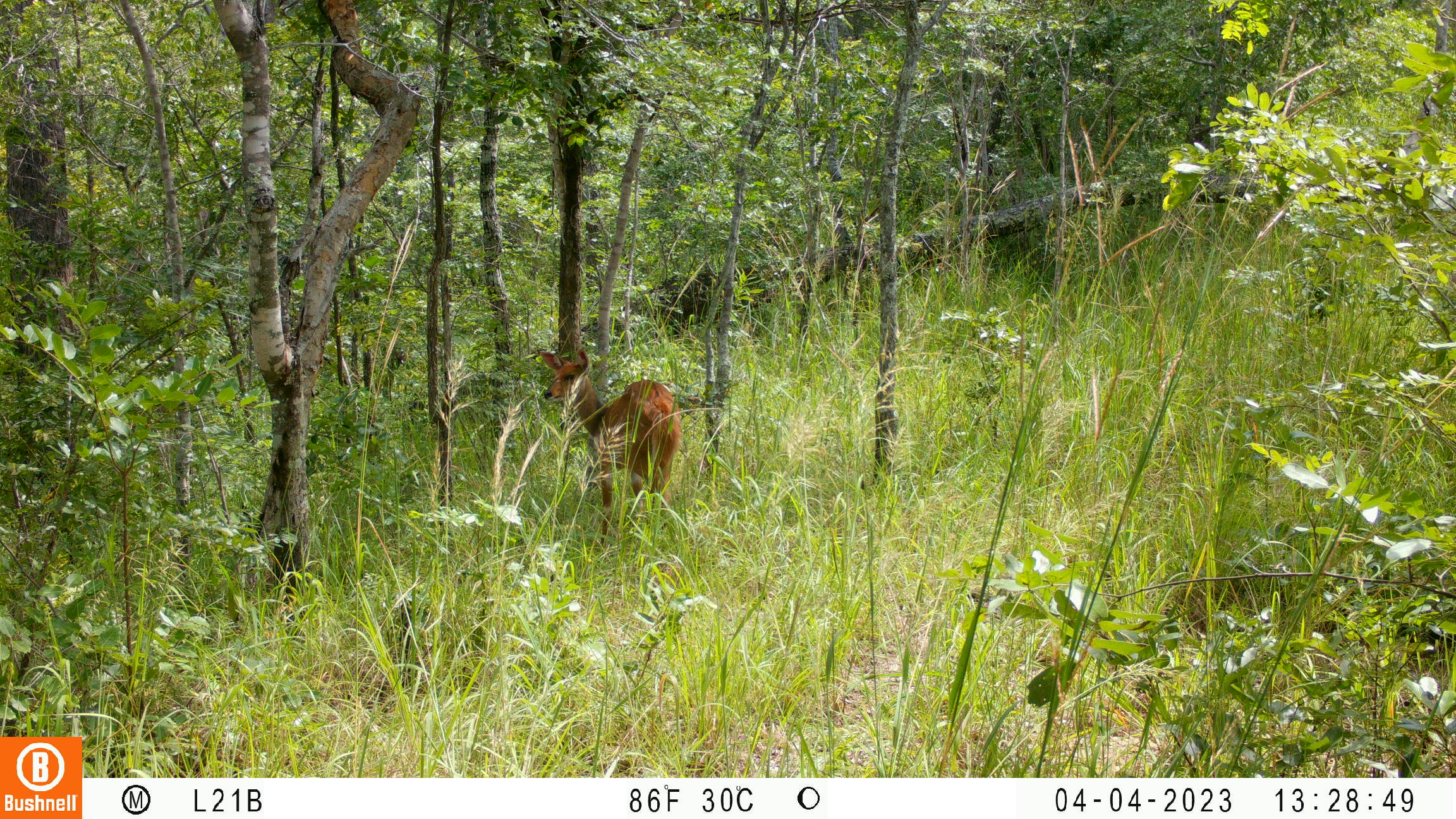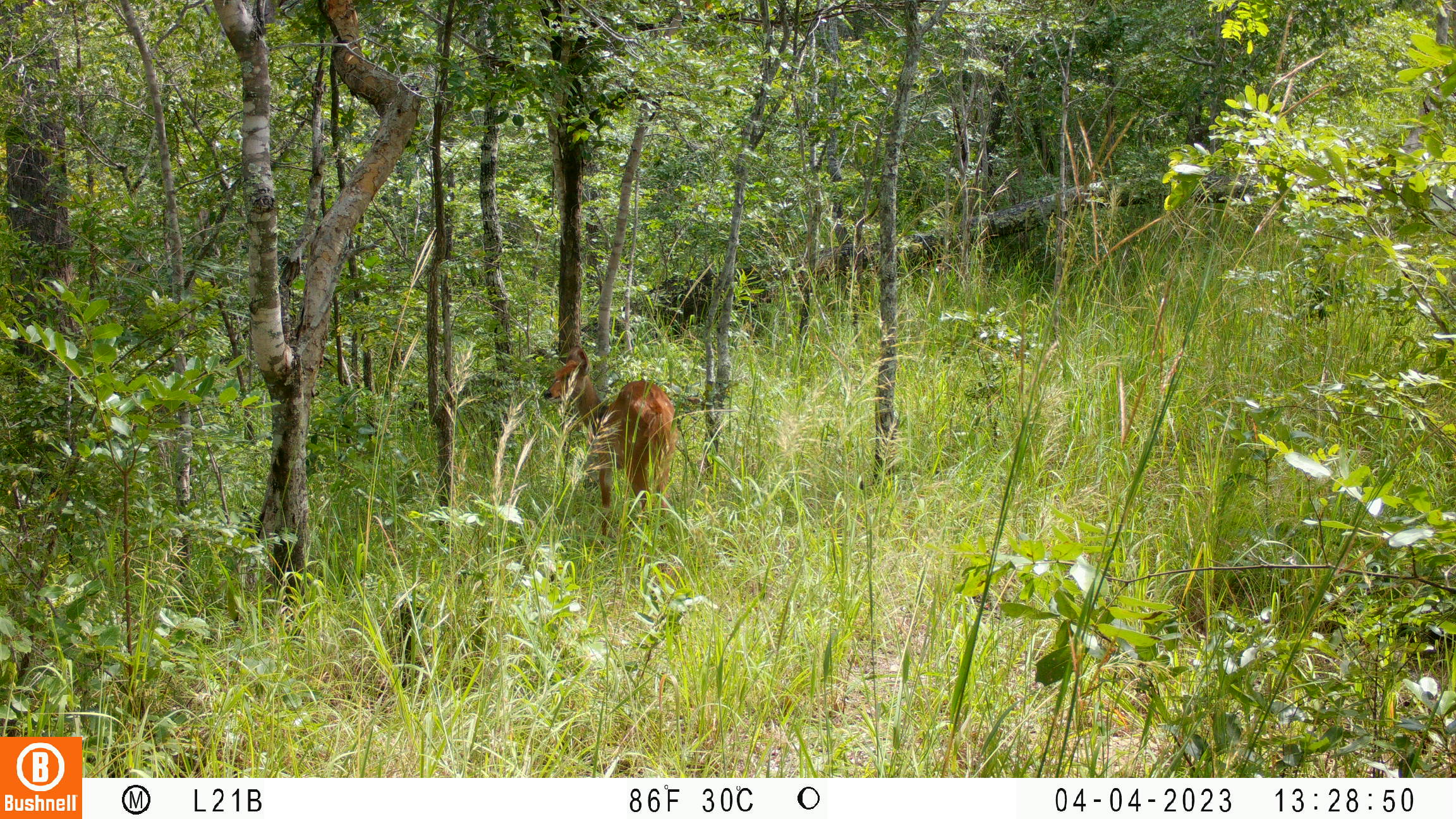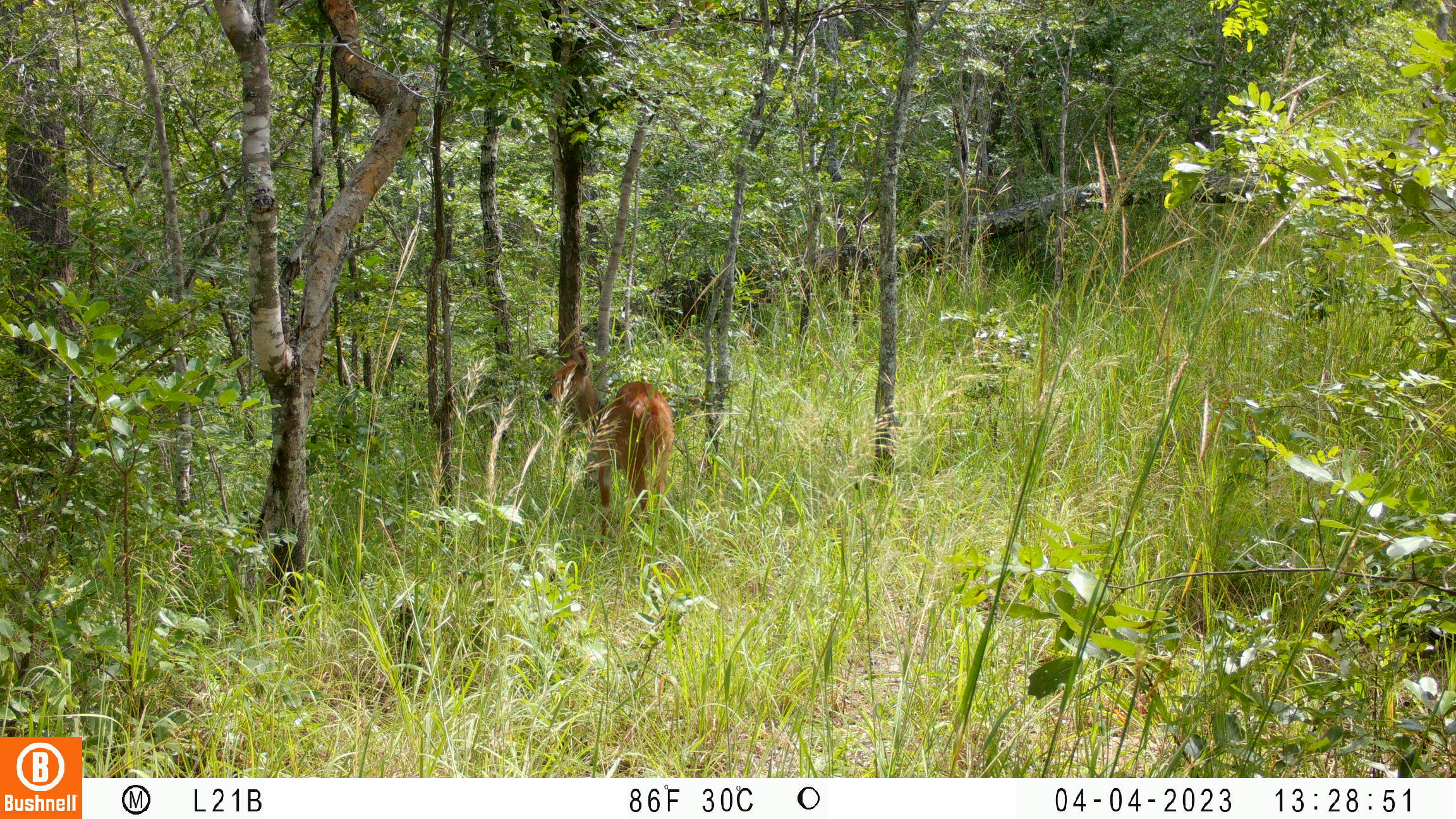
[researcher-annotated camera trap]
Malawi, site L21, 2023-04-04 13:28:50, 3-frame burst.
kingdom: Animalia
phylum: Chordata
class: Mammalia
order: Artiodactyla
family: Bovidae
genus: Tragelaphus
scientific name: Tragelaphus sylvaticus sylvaticus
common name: cape bushbuck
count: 1